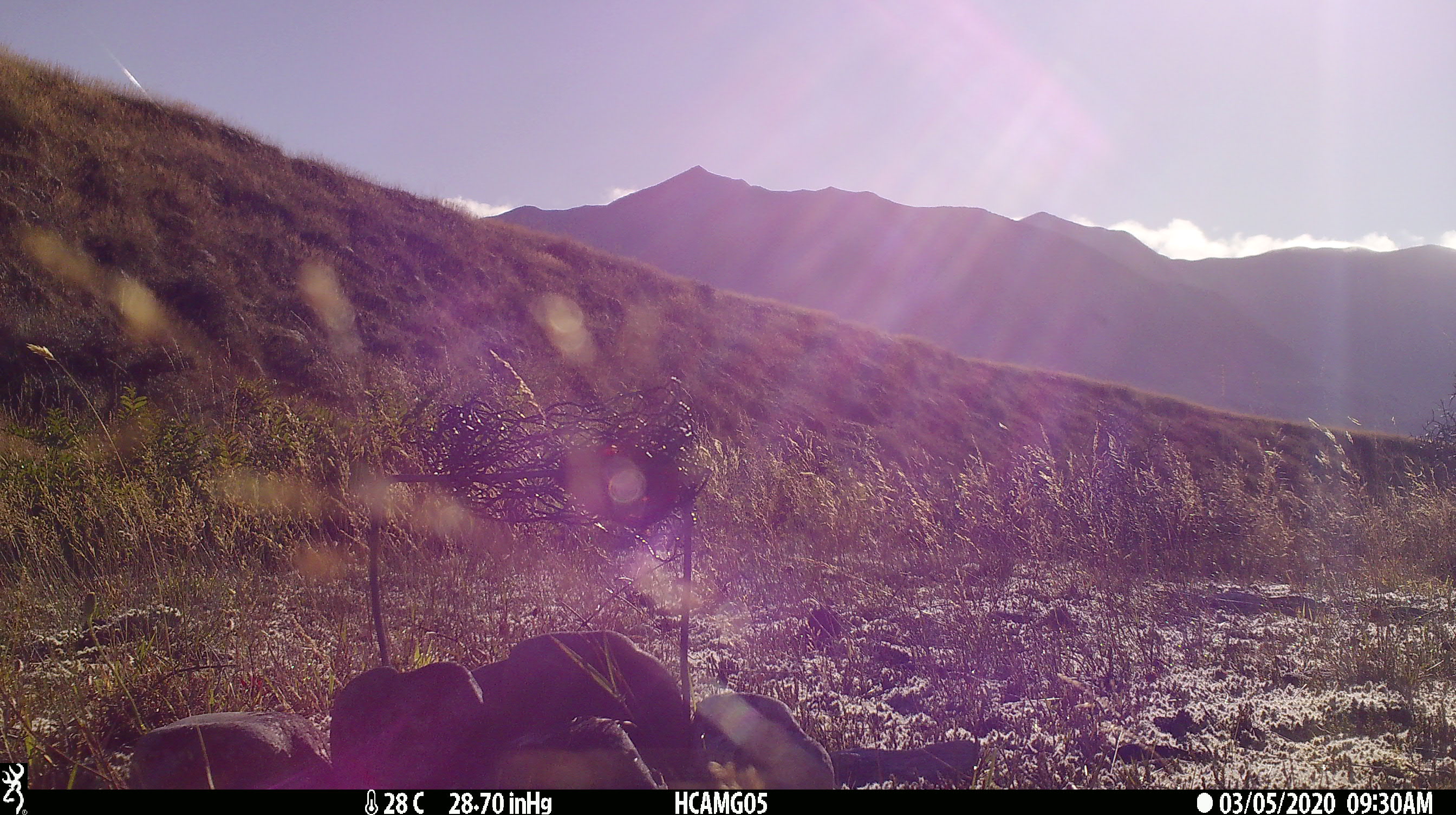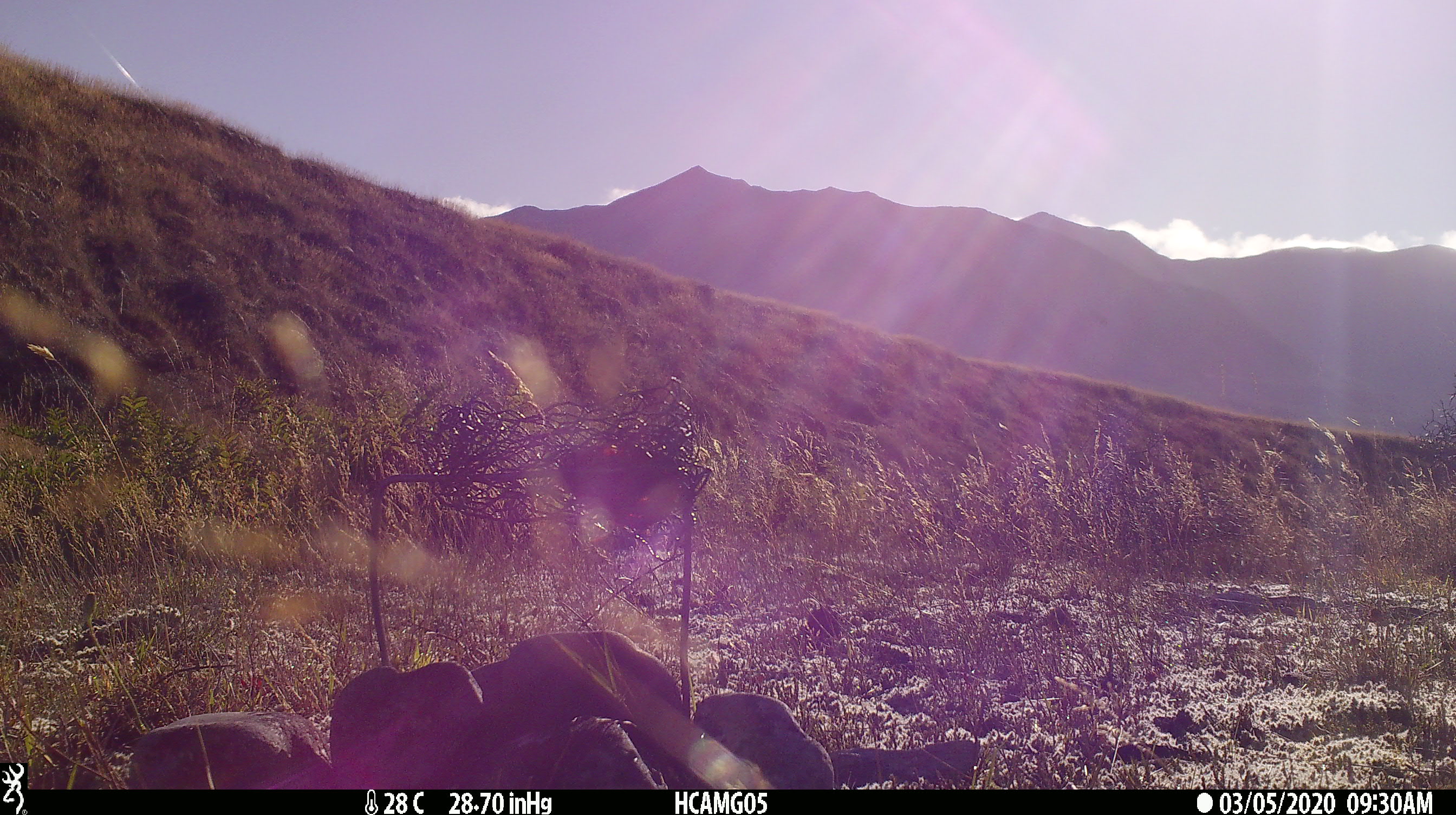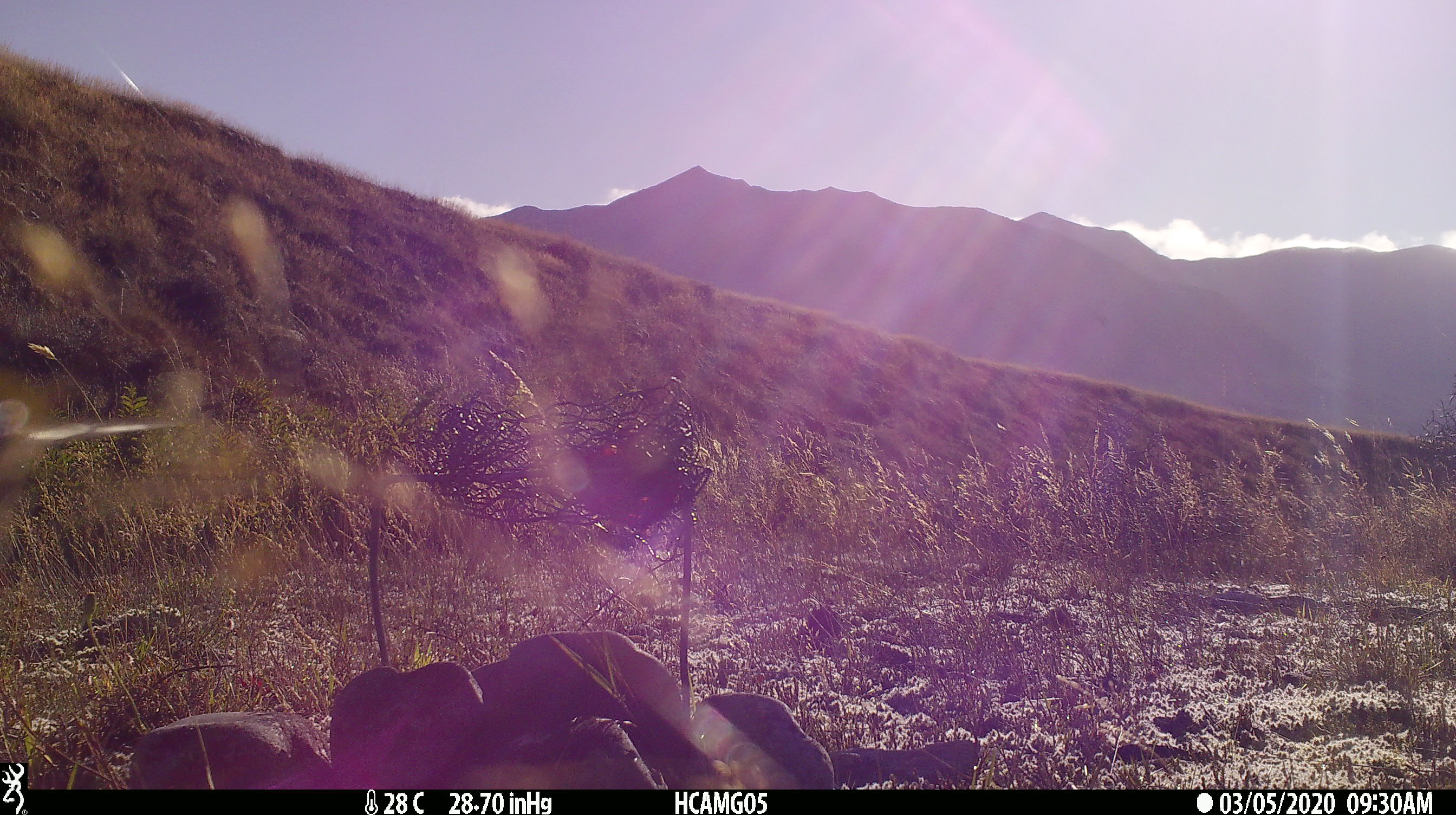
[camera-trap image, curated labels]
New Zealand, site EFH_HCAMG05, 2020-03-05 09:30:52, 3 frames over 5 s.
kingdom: Animalia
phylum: Chordata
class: Mammalia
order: Rodentia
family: Muridae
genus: Rattus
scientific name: Rattus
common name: rat